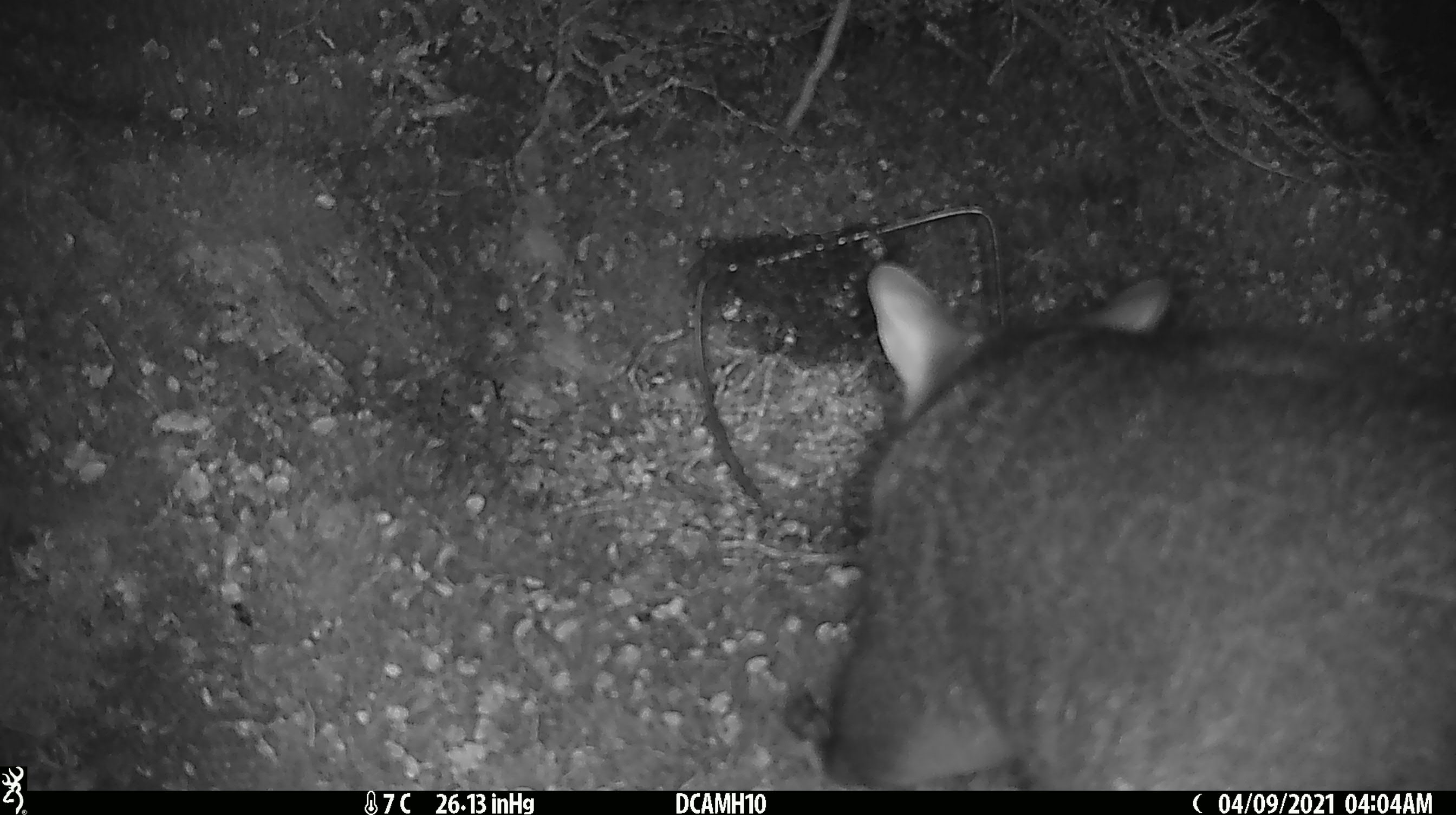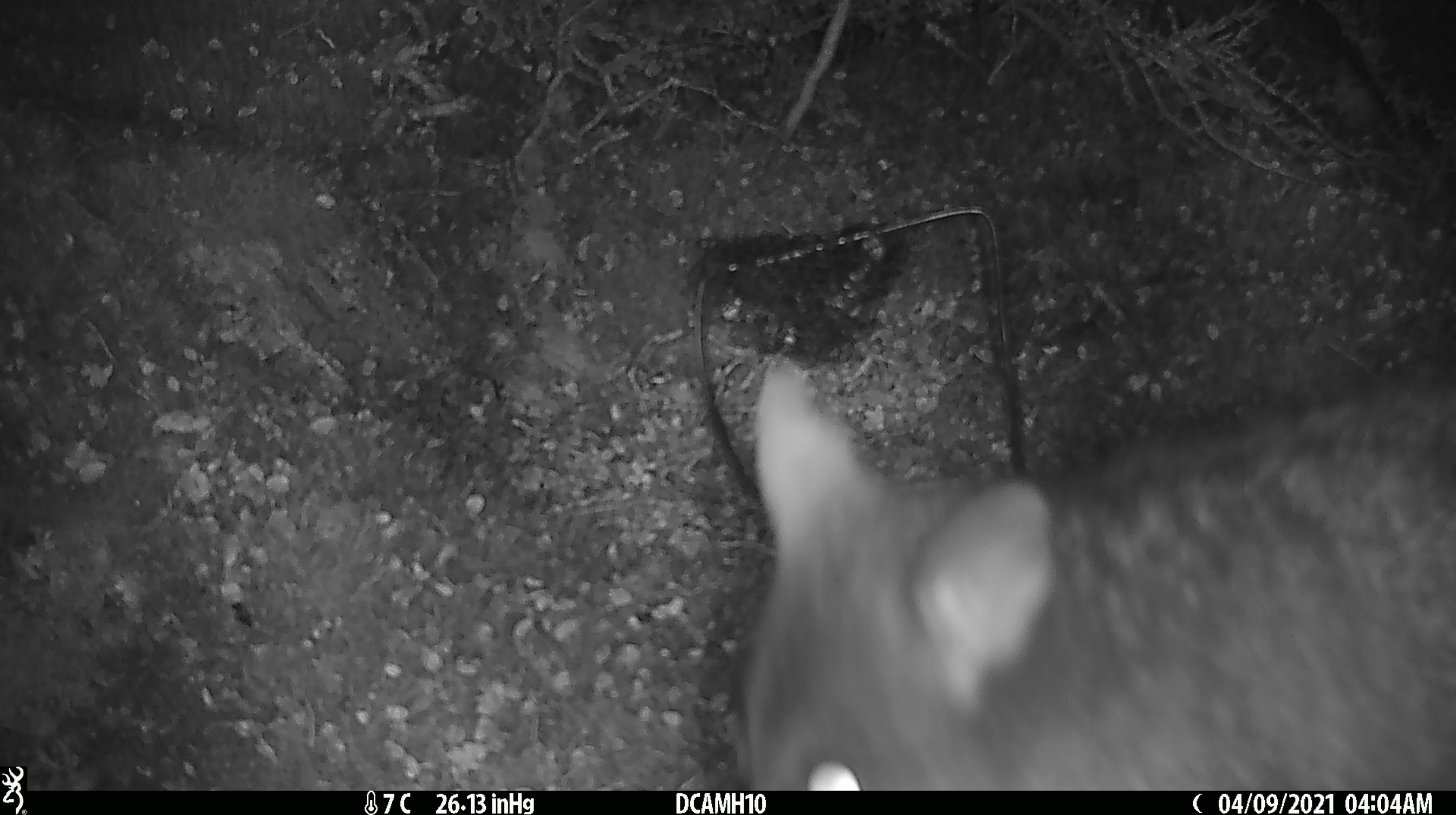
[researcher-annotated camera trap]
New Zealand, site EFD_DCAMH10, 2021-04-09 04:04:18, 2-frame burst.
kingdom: Animalia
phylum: Chordata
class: Mammalia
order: Diprotodontia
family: Phalangeridae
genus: Trichosurus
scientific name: Trichosurus vulpecula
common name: common brushtail possum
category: possum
Possum (common brushtail possum) (Trichosurus vulpecula).